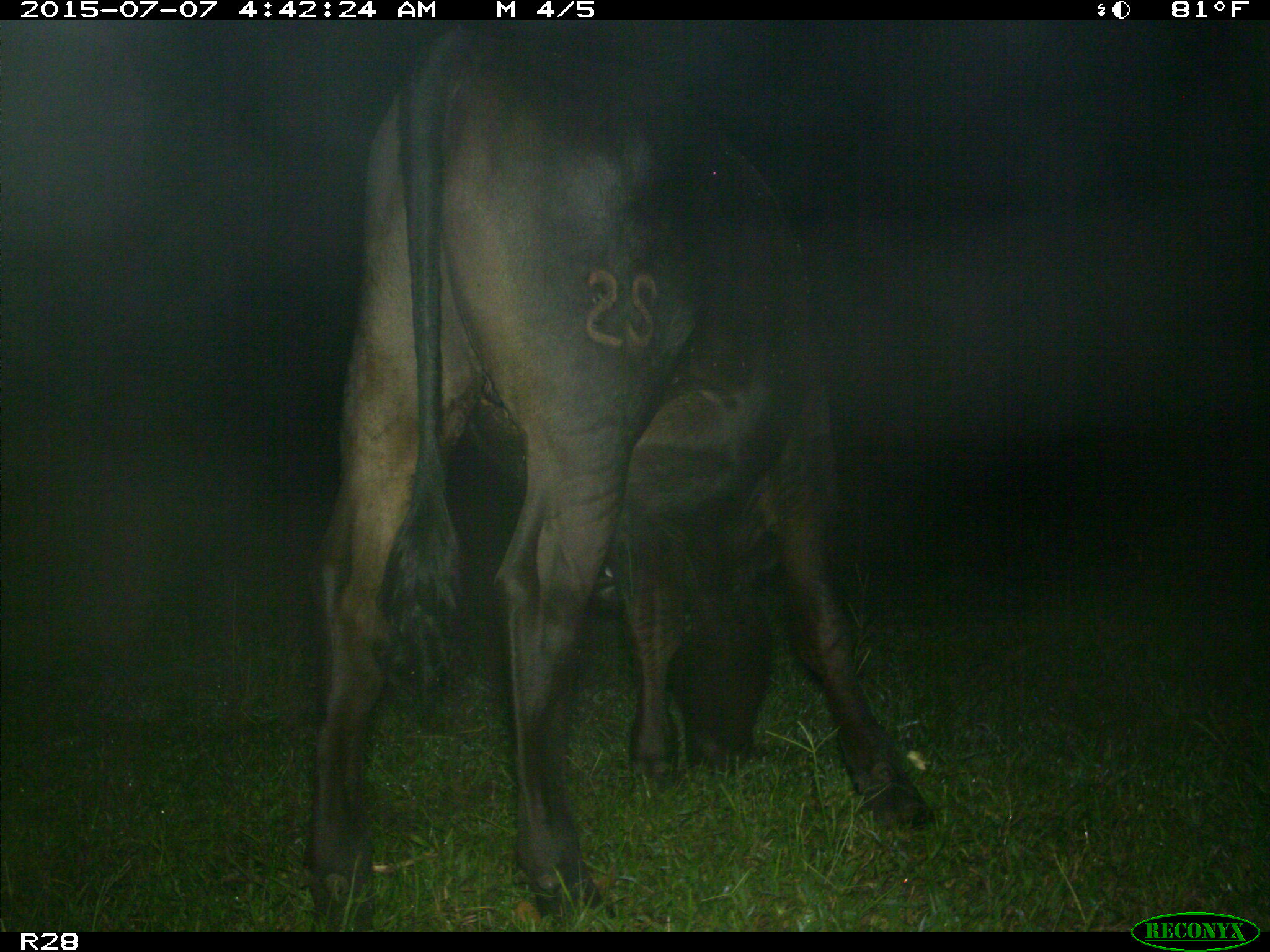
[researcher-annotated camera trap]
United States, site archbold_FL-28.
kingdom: Animalia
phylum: Chordata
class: Mammalia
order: Artiodactyla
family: Bovidae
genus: Bos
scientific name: Bos taurus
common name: domestic cow